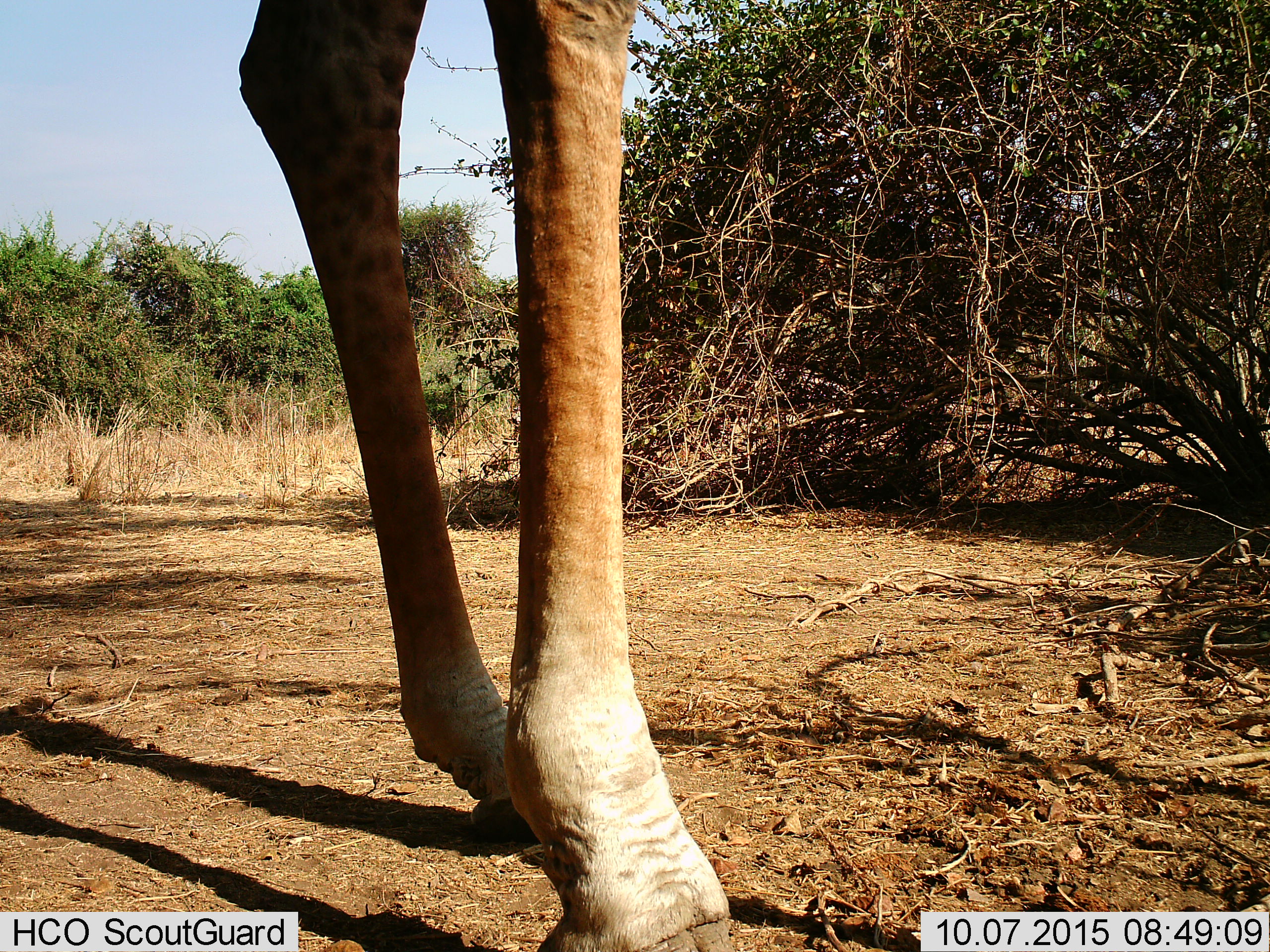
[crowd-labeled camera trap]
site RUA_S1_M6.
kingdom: Animalia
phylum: Chordata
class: Mammalia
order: Artiodactyla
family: Giraffidae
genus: Giraffa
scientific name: Giraffa camelopardalis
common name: giraffe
Giraffe (Giraffa camelopardalis), count 1. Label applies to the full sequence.